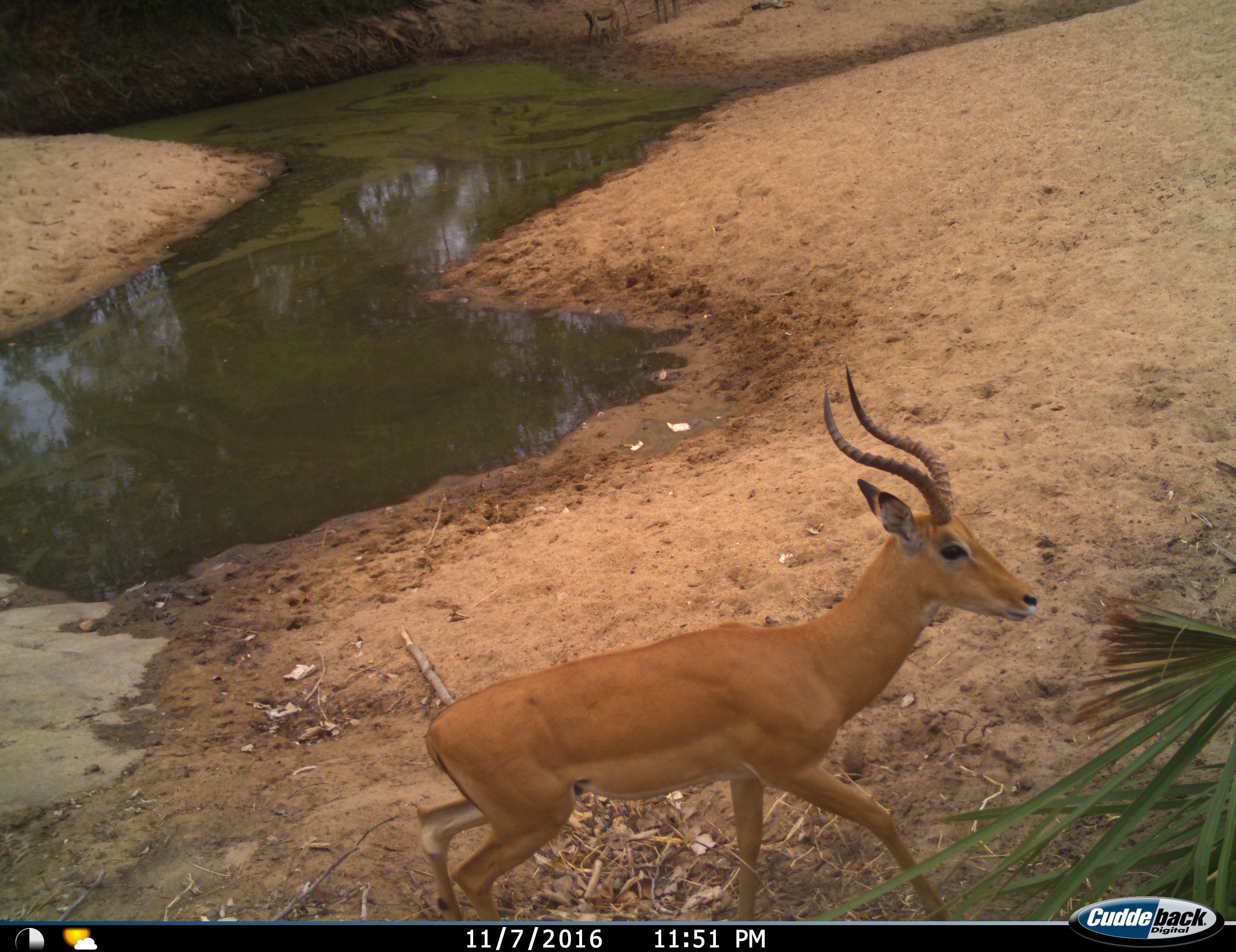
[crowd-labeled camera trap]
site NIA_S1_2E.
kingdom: Animalia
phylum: Chordata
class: Mammalia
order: Artiodactyla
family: Bovidae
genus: Aepyceros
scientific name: Aepyceros melampus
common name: impala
Impala (Aepyceros melampus), count 1. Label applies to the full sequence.